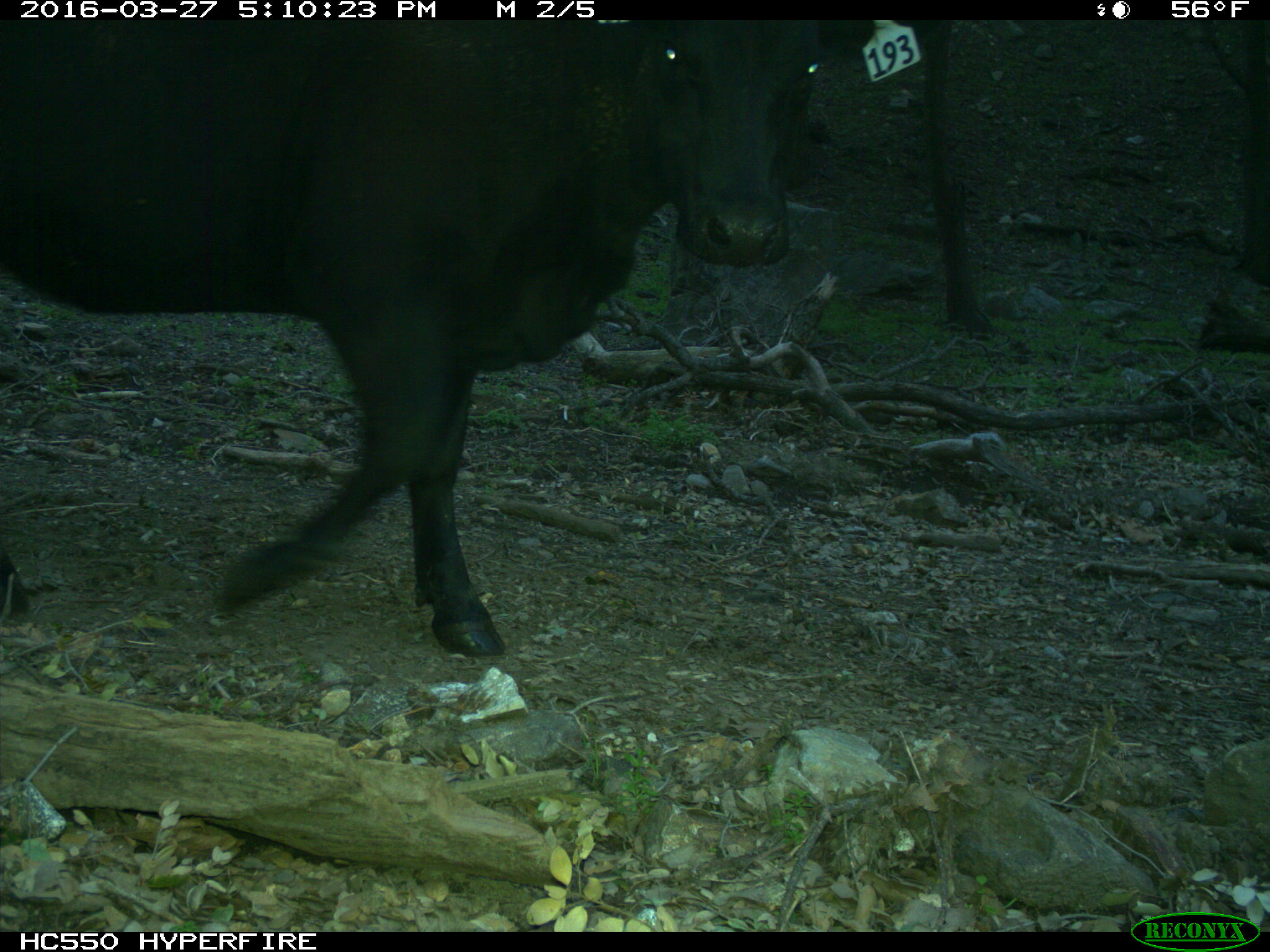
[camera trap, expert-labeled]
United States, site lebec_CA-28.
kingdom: Animalia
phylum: Chordata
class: Mammalia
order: Artiodactyla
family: Bovidae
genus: Bos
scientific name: Bos taurus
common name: domestic cow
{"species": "Bos taurus (domestic cow)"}